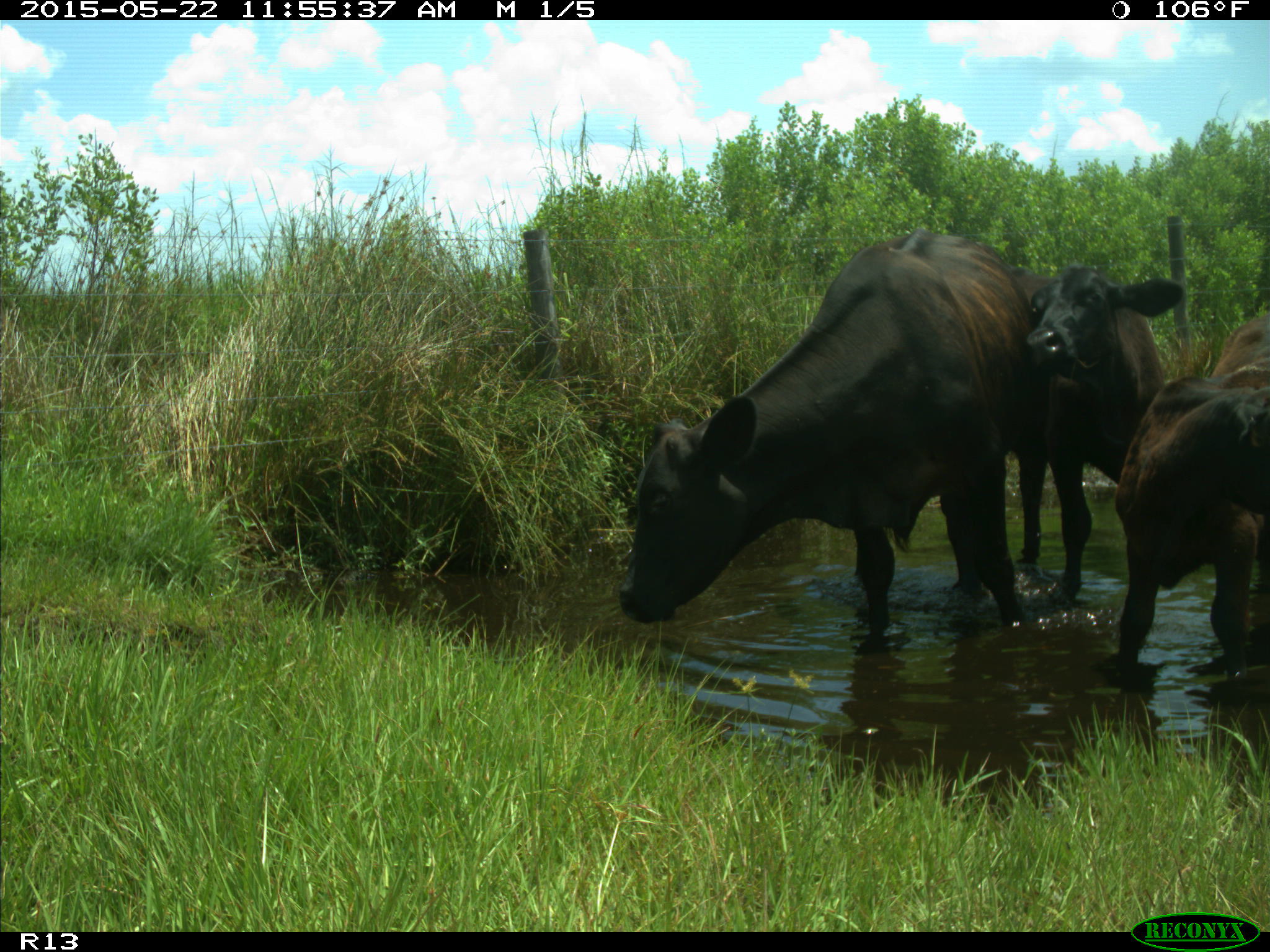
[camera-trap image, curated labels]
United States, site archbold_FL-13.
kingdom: Animalia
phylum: Chordata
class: Mammalia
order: Artiodactyla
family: Bovidae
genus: Bos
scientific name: Bos taurus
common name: domestic cow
Bos taurus (domestic cow).